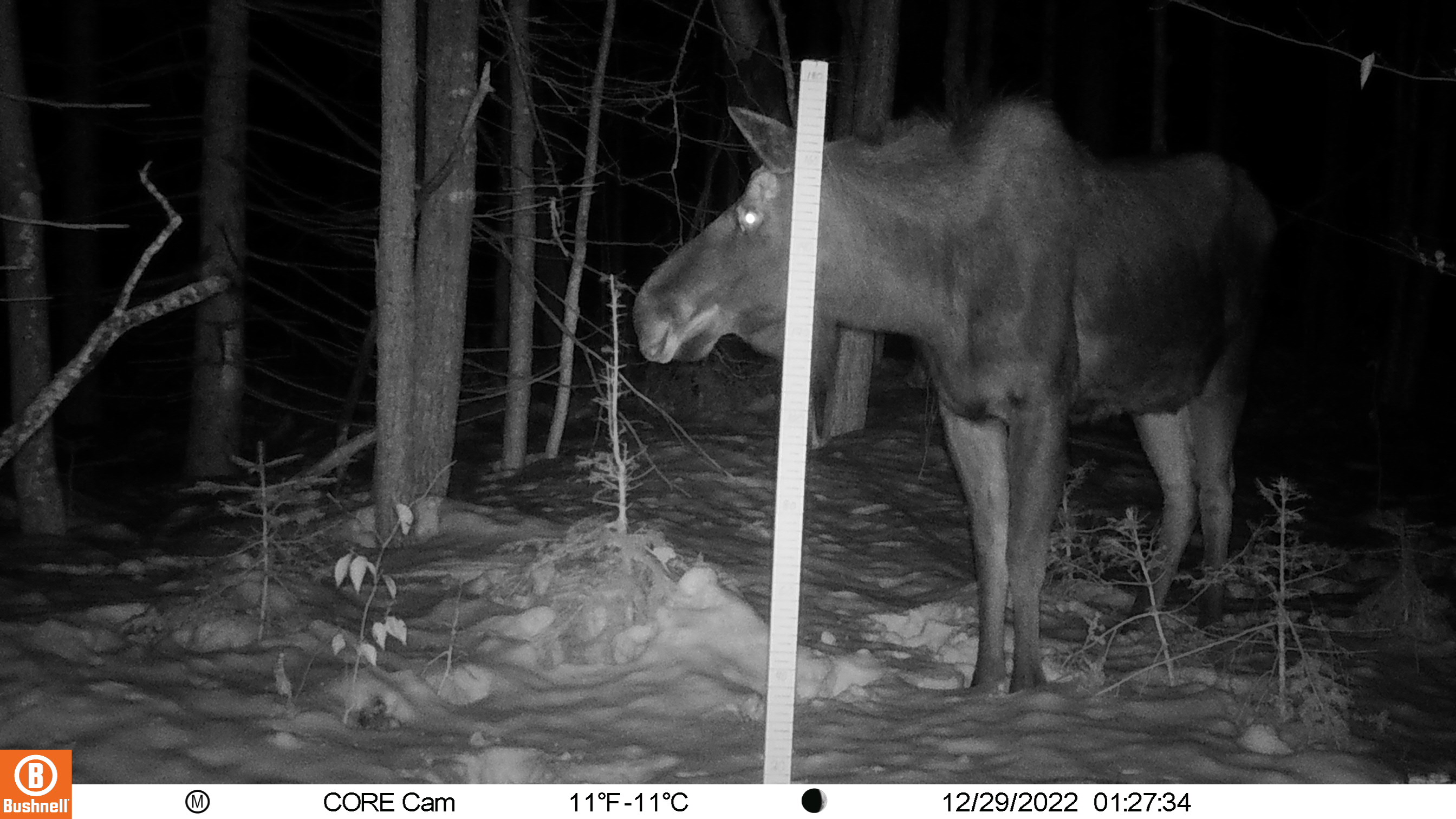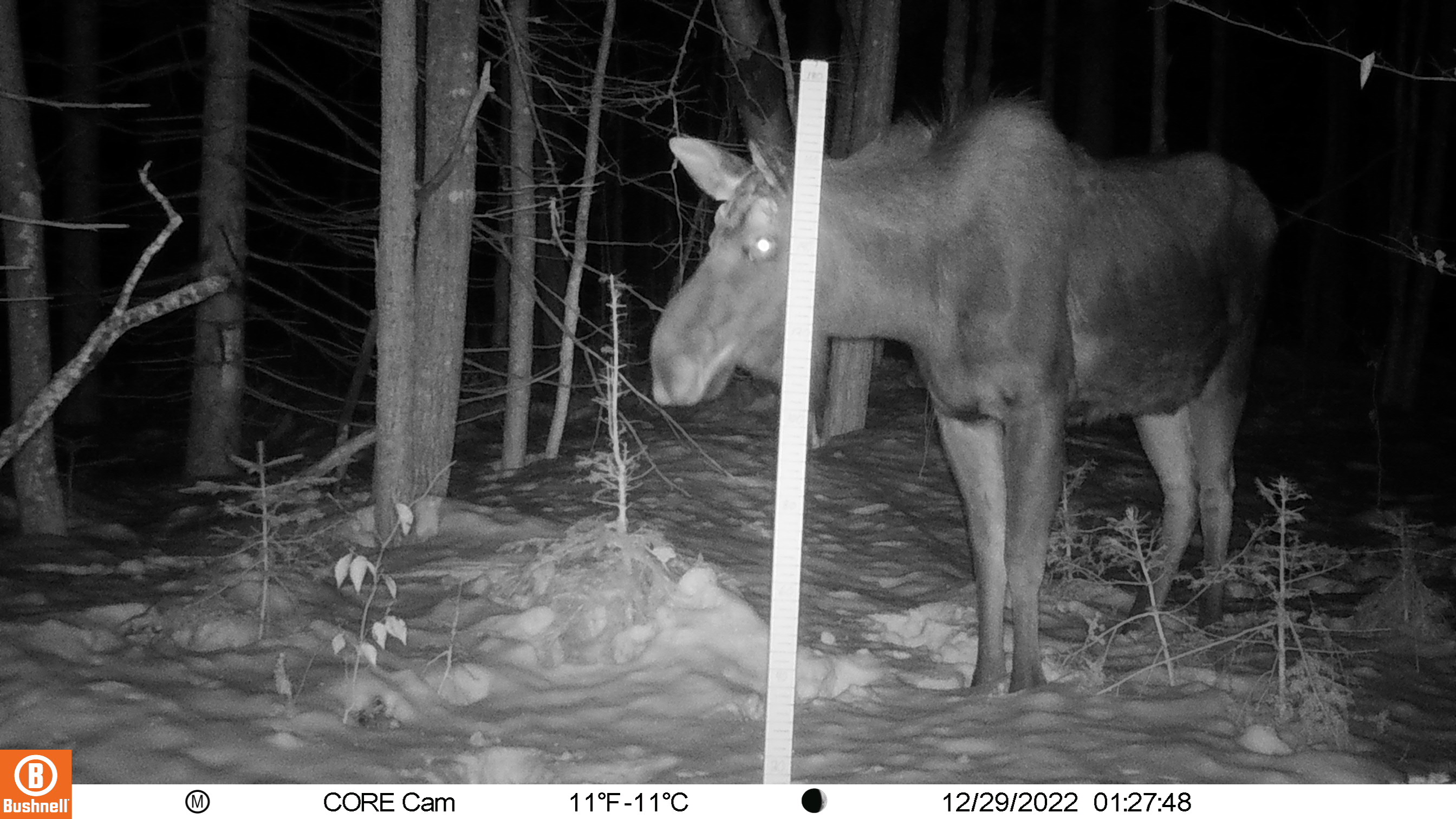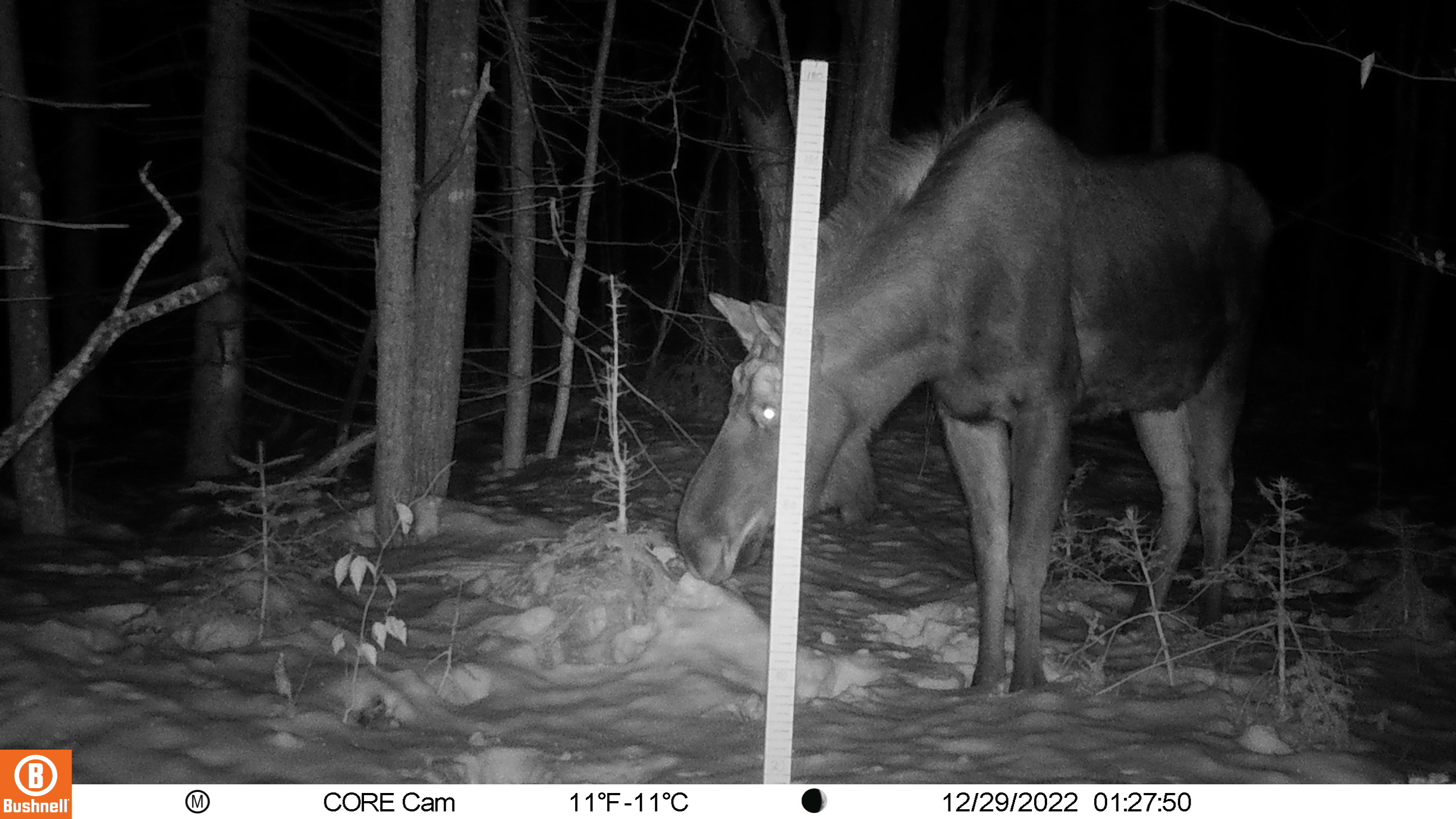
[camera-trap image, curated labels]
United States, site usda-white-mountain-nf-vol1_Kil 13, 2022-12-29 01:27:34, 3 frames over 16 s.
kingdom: Animalia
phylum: Chordata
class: Mammalia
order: Artiodactyla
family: Cervidae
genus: Alces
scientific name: Alces alces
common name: moose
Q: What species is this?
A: Moose (Alces alces).